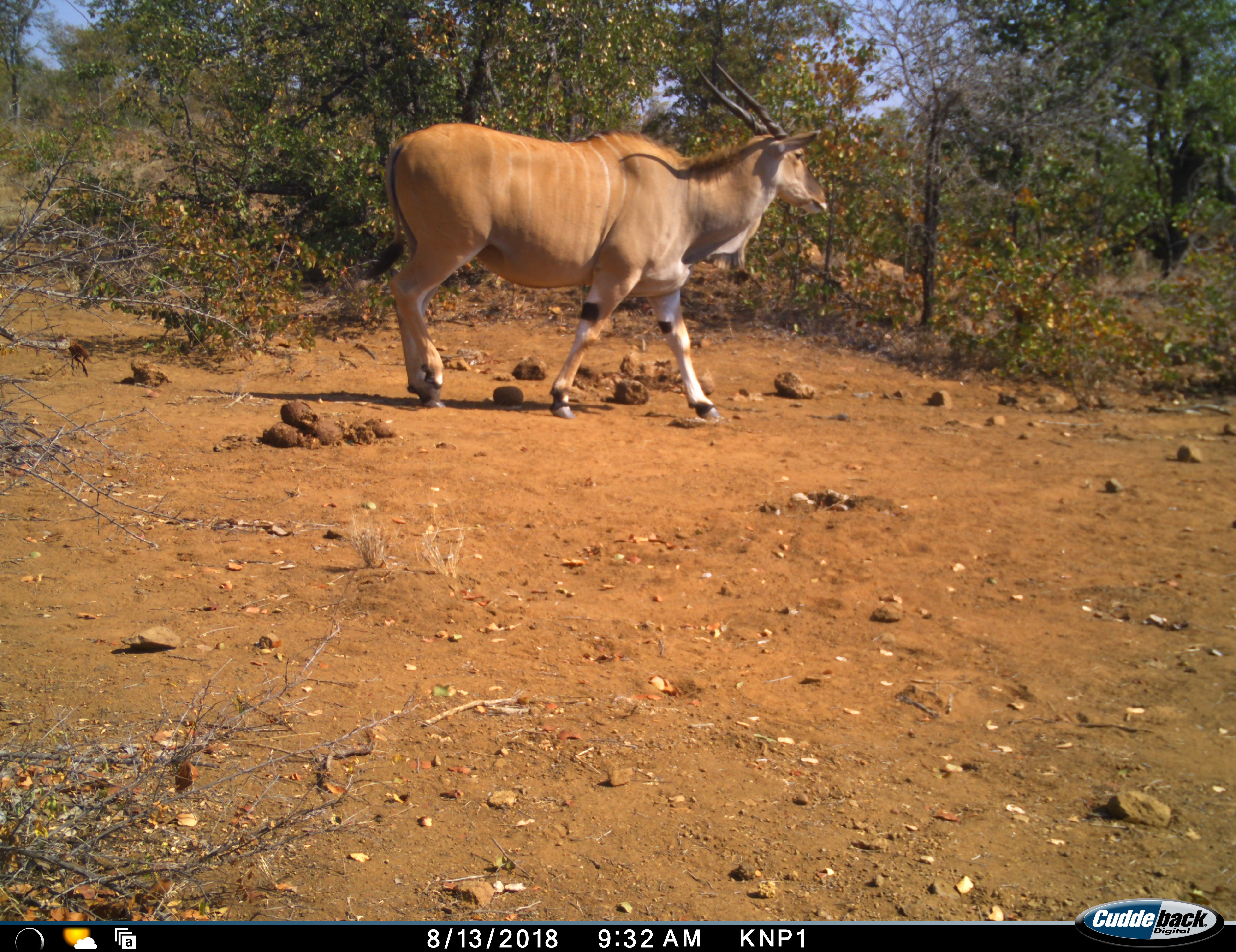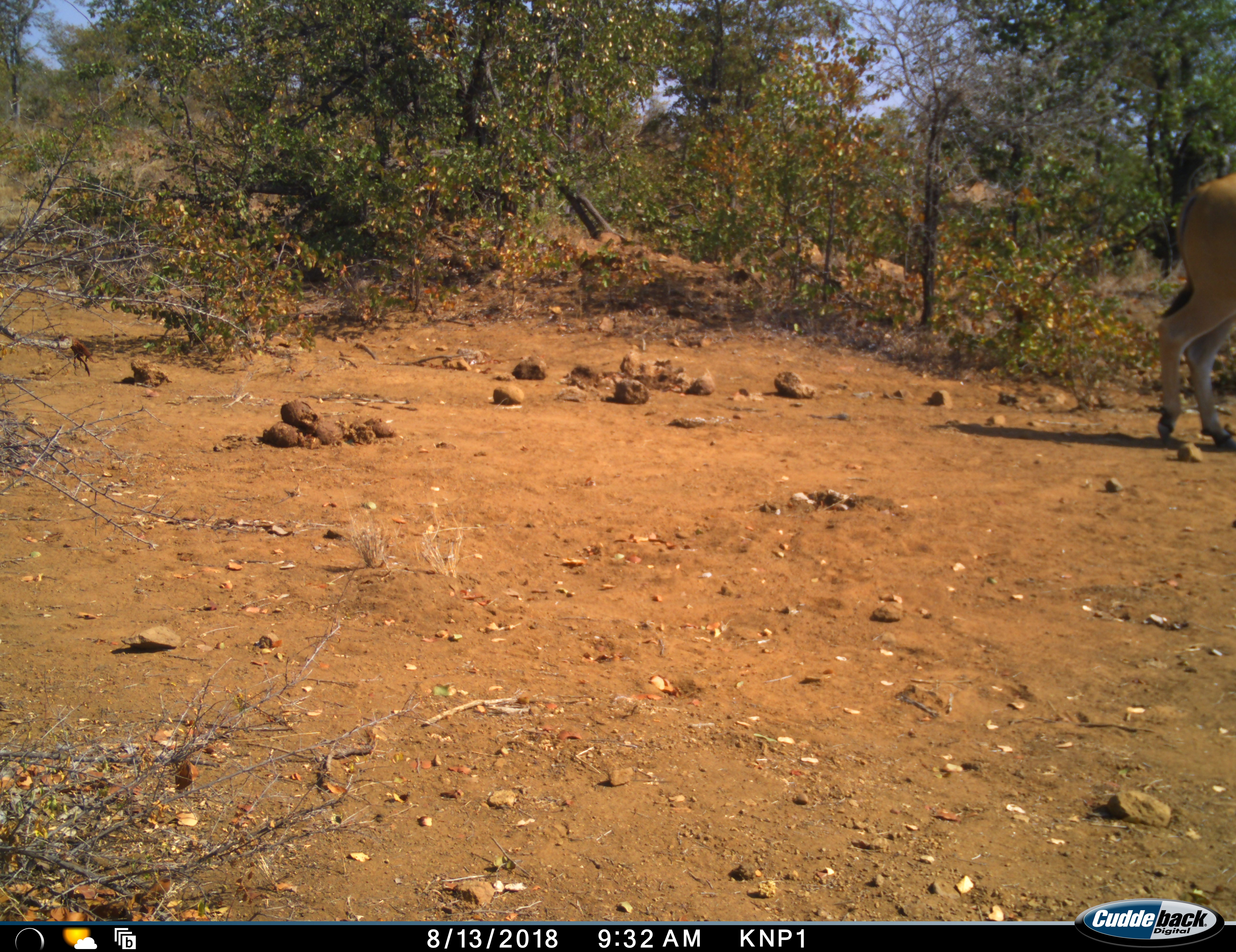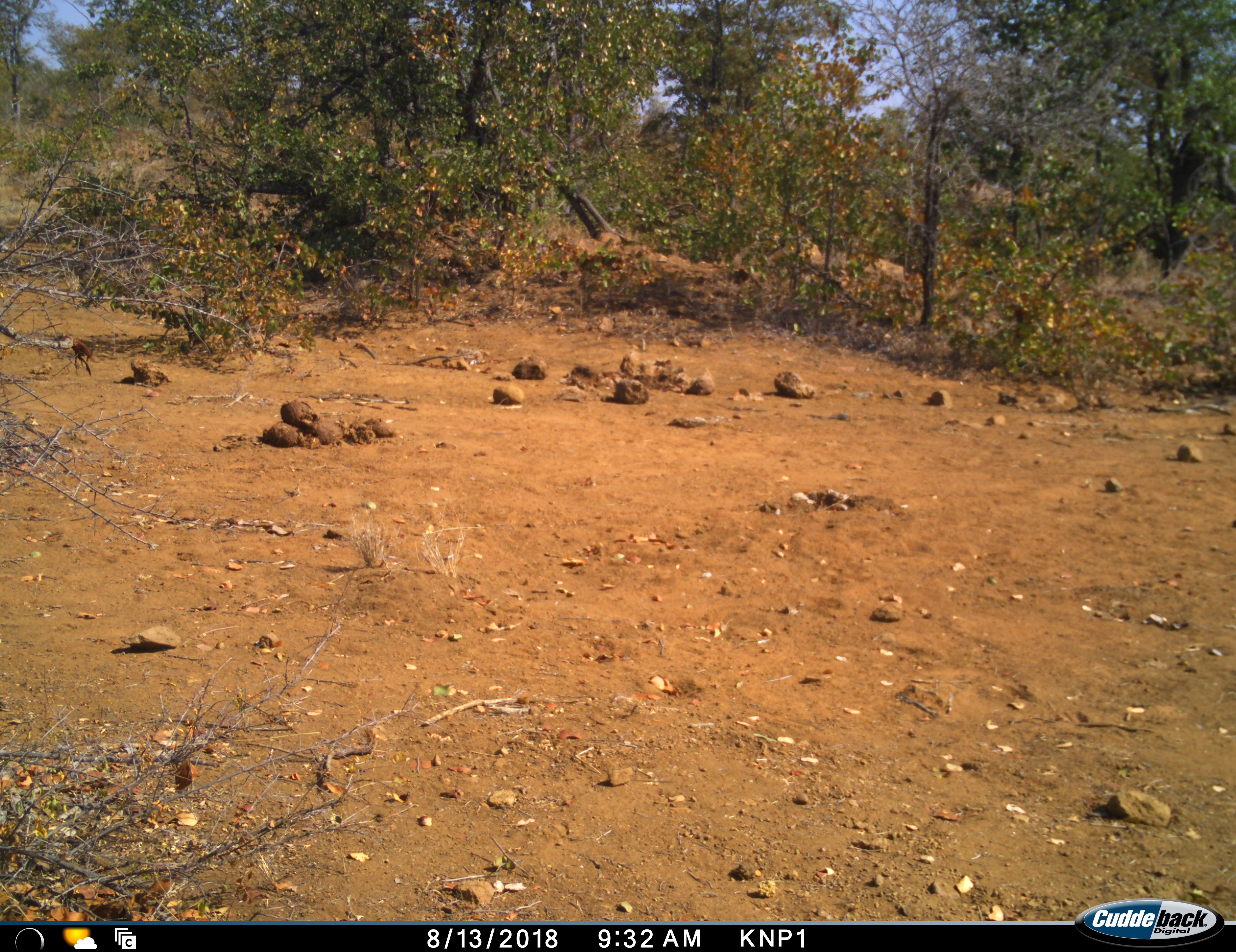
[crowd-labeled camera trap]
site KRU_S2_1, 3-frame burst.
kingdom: Animalia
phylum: Chordata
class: Mammalia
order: Artiodactyla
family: Bovidae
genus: Tragelaphus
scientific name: Tragelaphus oryx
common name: eland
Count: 1.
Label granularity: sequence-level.